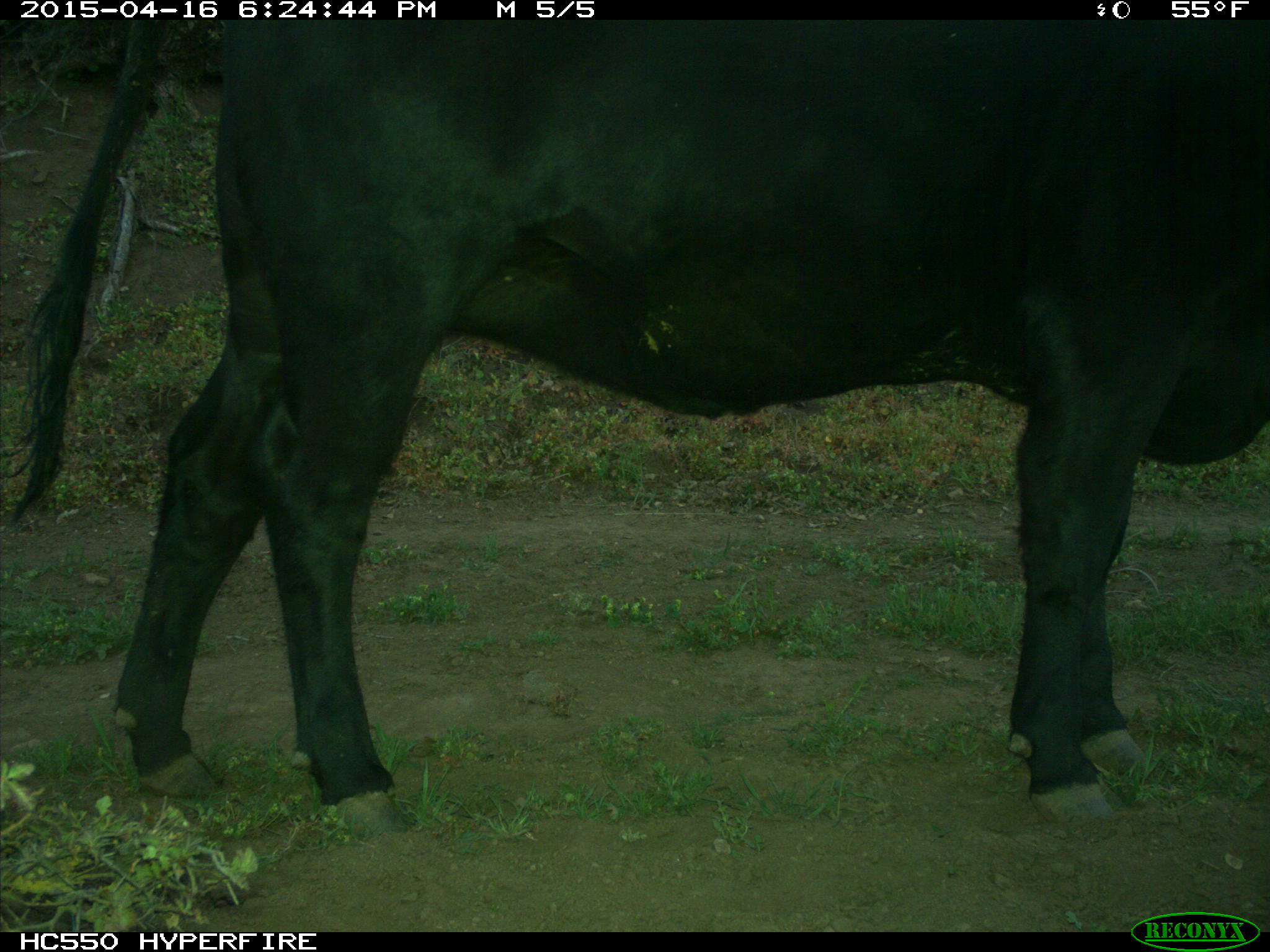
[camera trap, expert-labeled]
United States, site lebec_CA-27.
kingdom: Animalia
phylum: Chordata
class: Mammalia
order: Artiodactyla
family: Bovidae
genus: Bos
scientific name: Bos taurus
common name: domestic cow